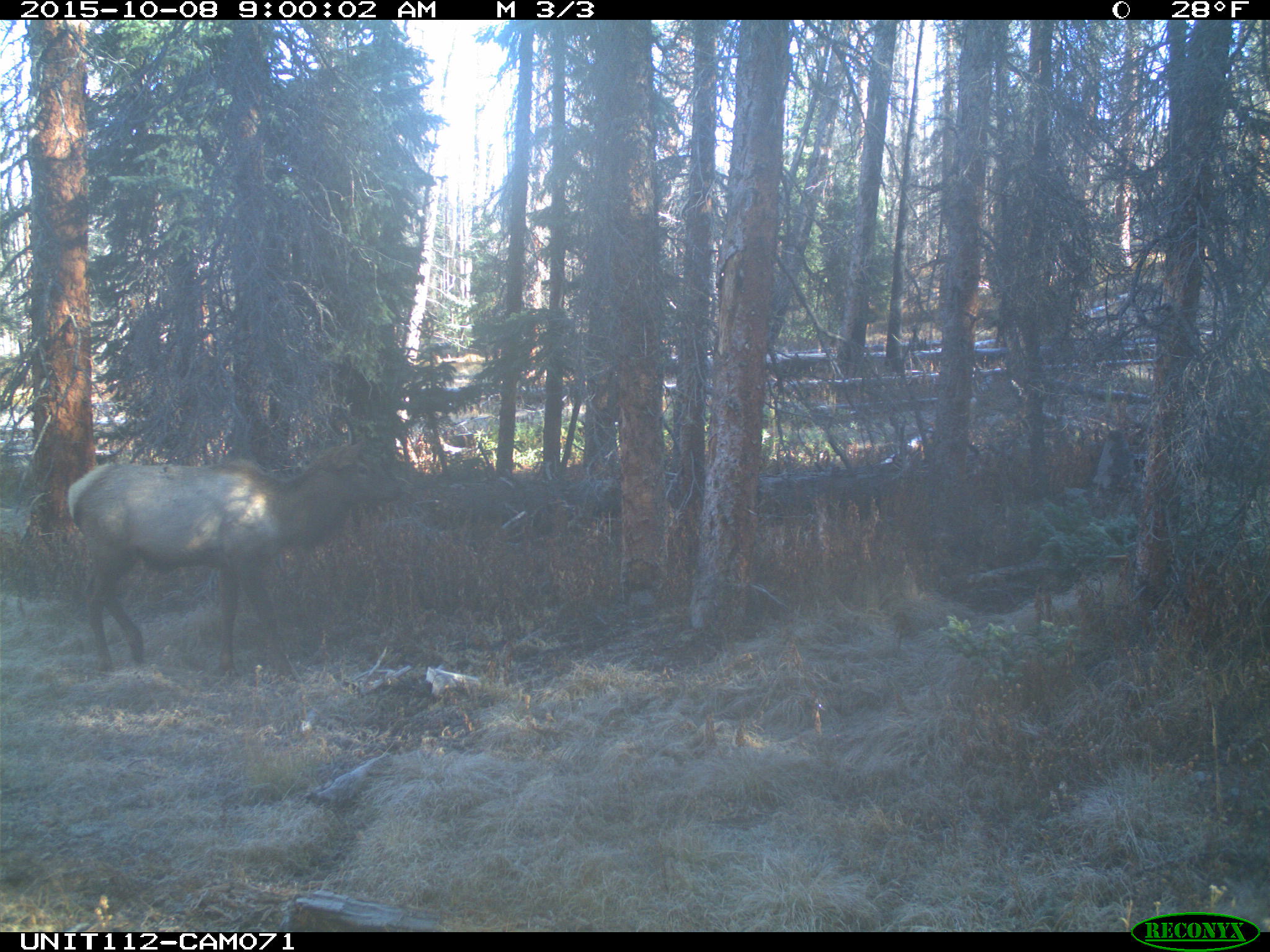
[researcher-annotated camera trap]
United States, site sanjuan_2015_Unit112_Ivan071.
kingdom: Animalia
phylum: Chordata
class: Mammalia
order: Artiodactyla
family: Cervidae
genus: Cervus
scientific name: Cervus elaphus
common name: red deer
Cervus elaphus (red deer).